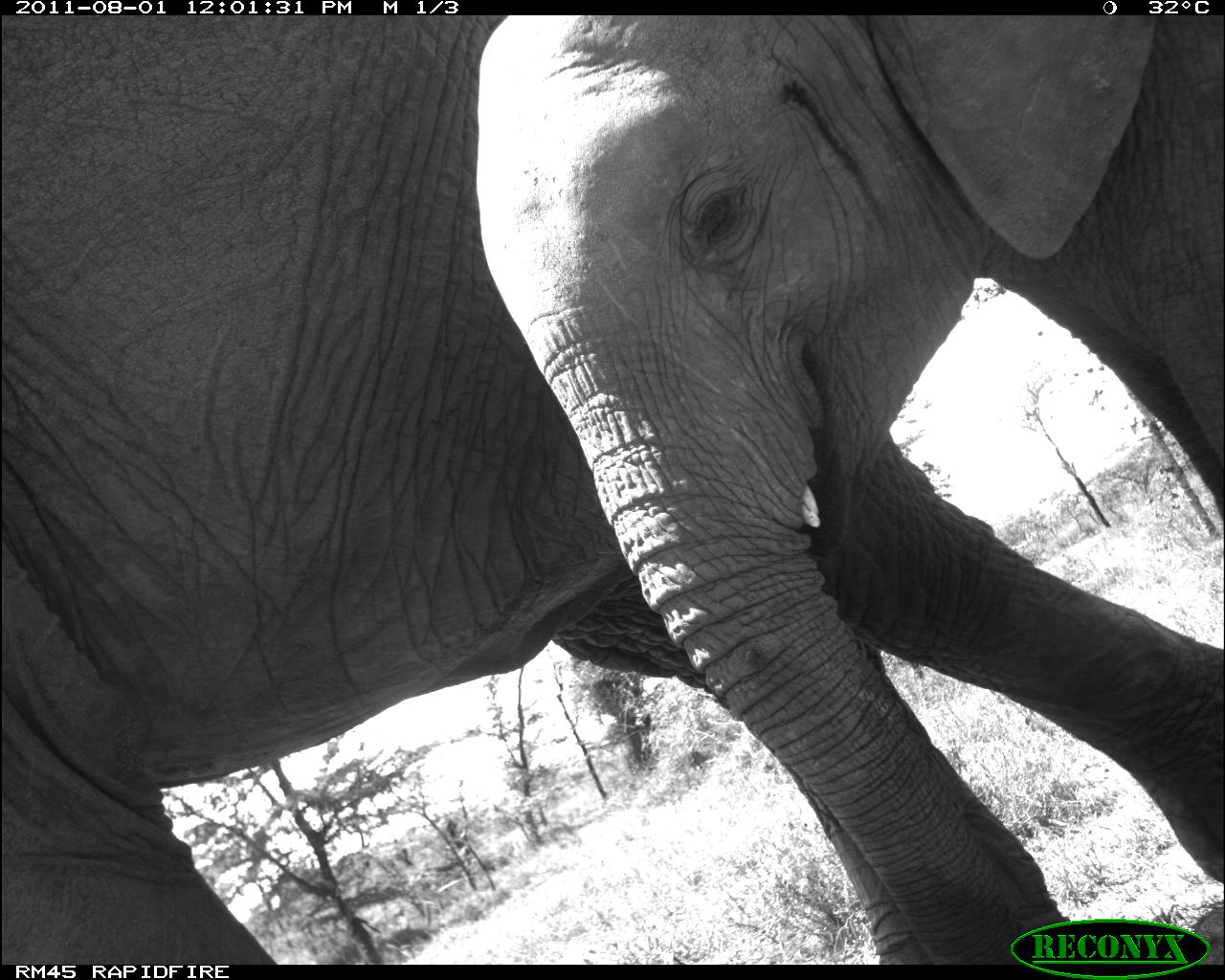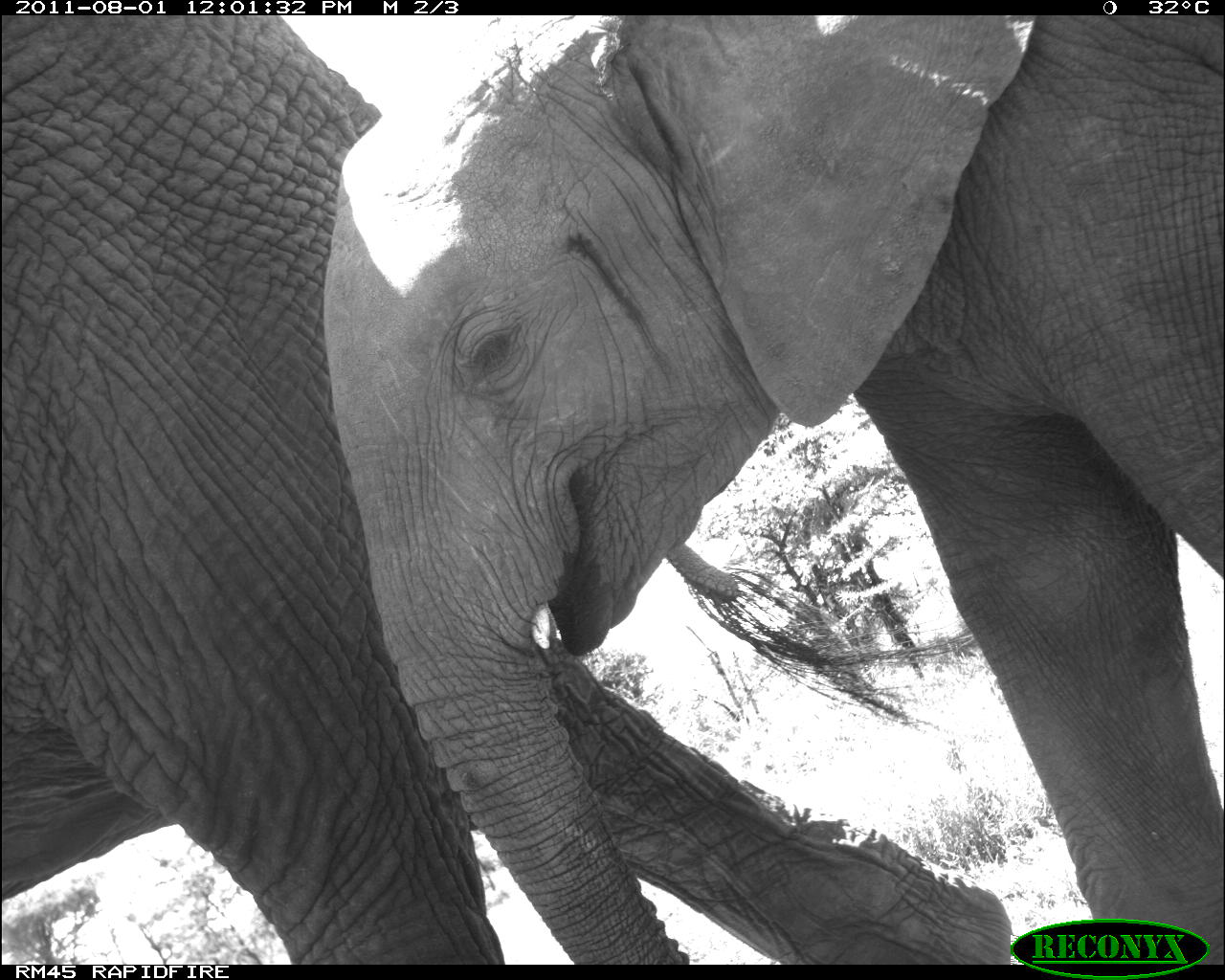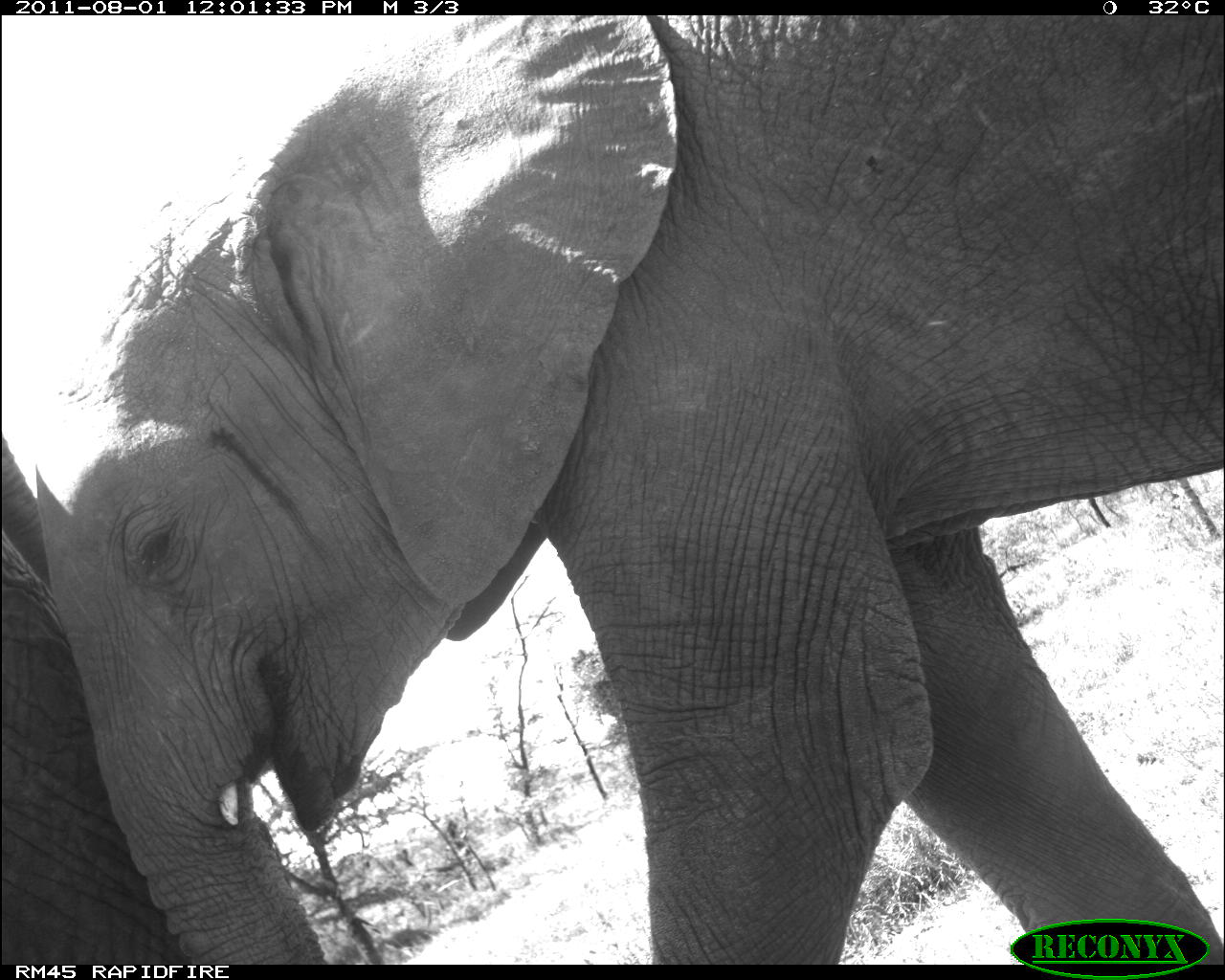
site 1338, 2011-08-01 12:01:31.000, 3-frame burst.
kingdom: Animalia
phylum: Chordata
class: Mammalia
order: Proboscidea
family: Elephantidae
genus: Loxodonta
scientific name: Loxodonta africana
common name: african bush elephant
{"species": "Loxodonta africana (african bush elephant)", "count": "2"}